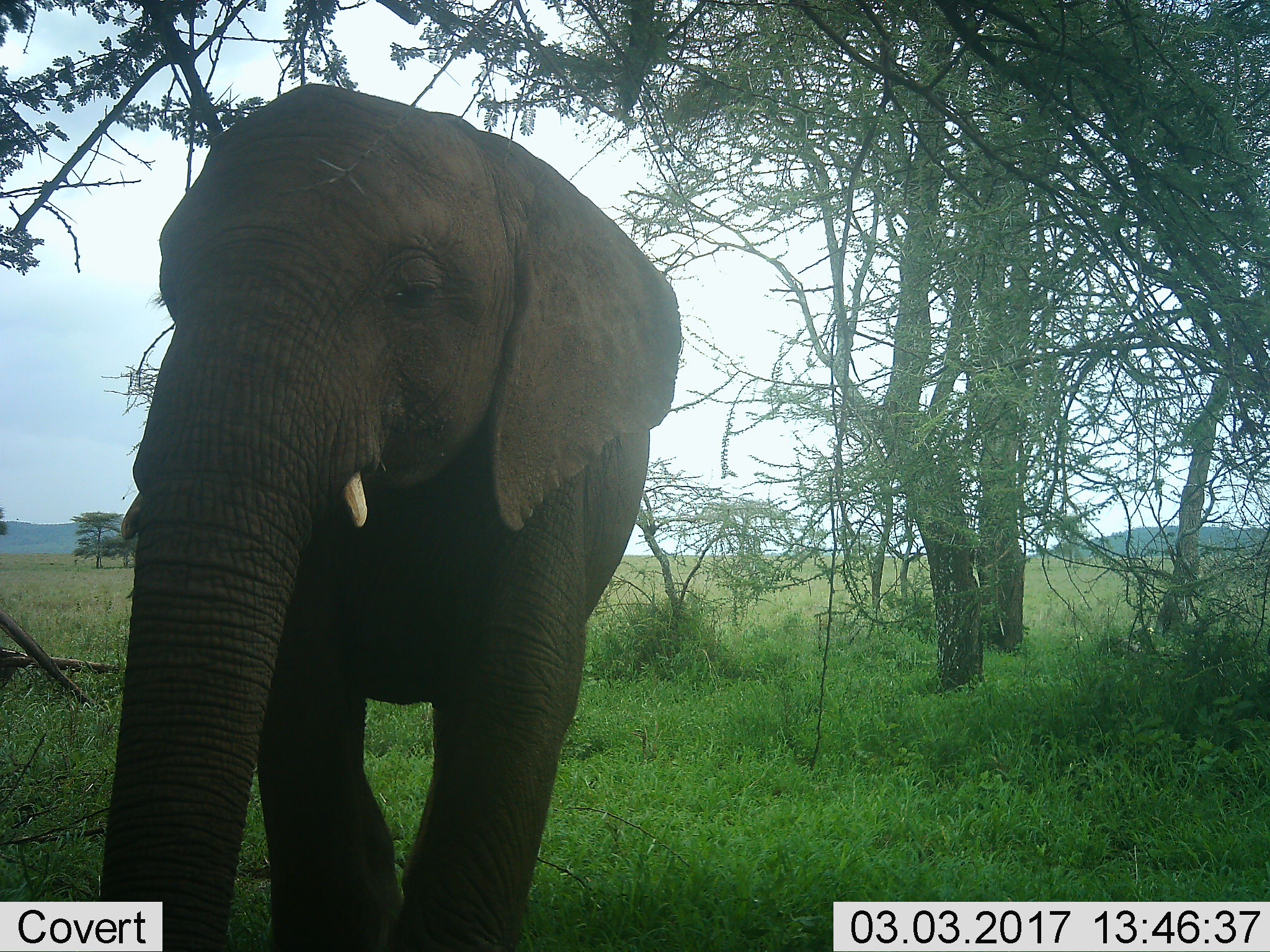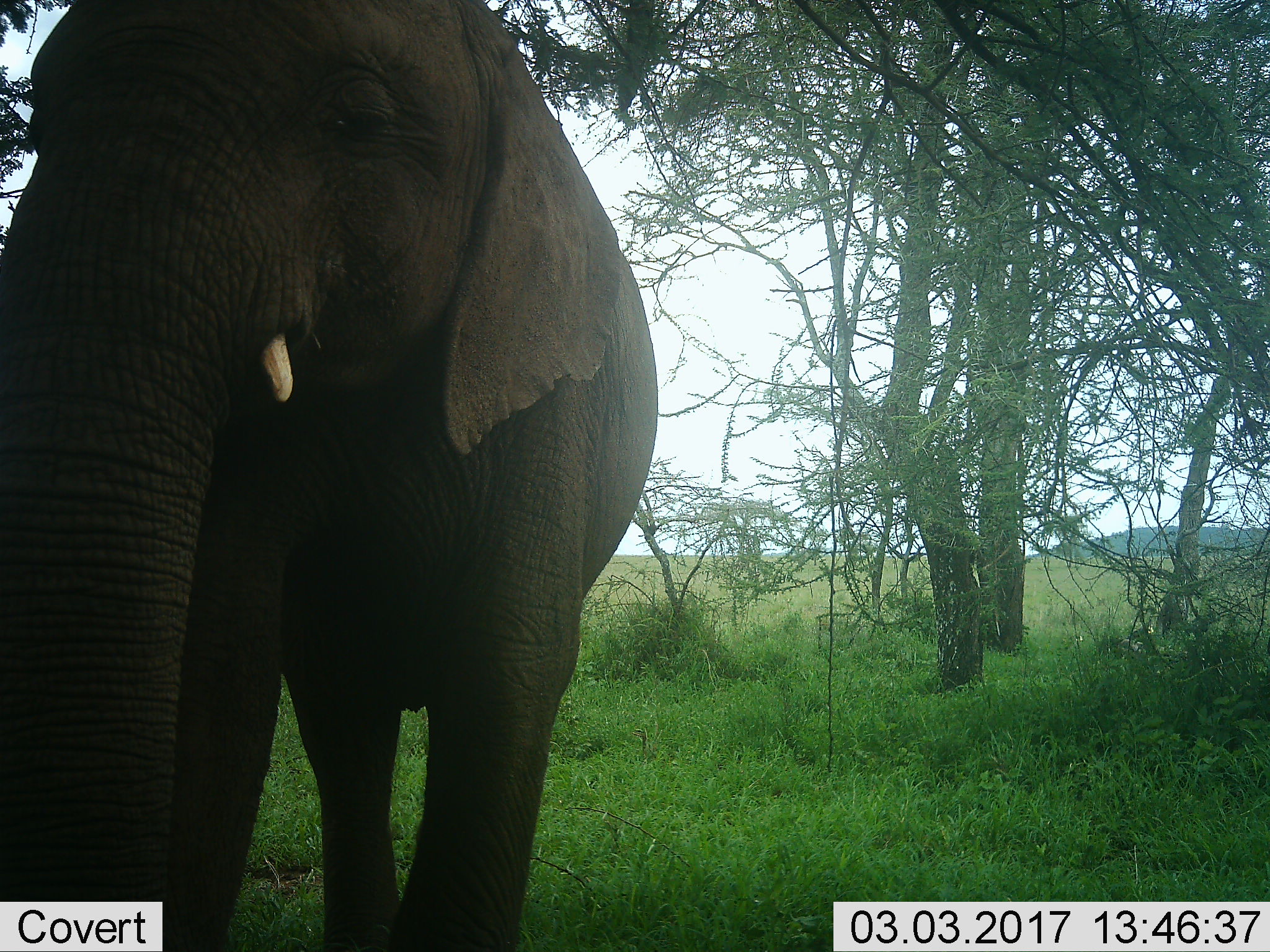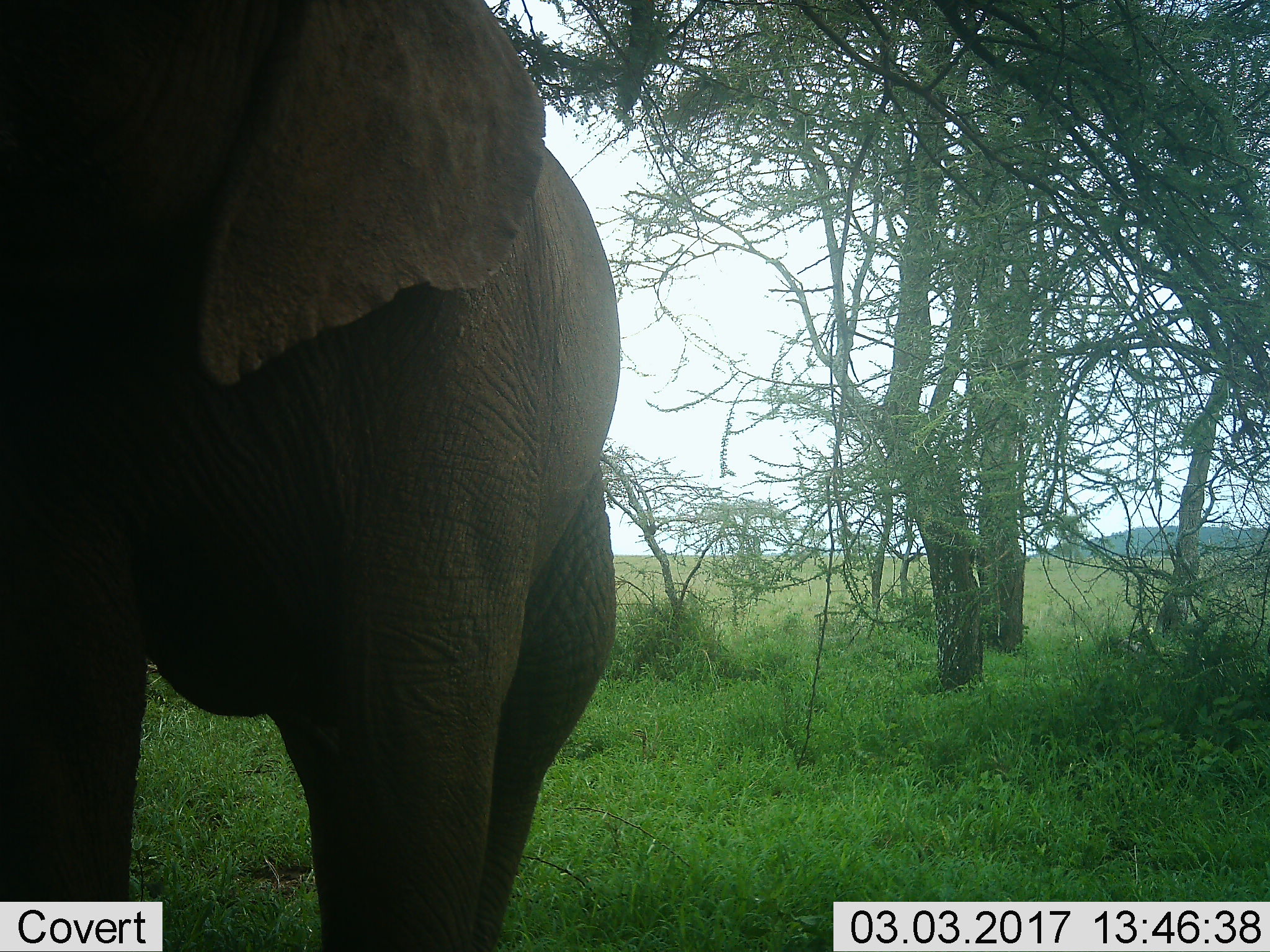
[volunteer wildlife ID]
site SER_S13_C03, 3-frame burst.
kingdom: Animalia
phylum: Chordata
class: Mammalia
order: Proboscidea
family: Elephantidae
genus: Loxodonta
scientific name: Loxodonta africana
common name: african bush elephant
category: elephant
Elephant (african bush elephant) (Loxodonta africana), count 1. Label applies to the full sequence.